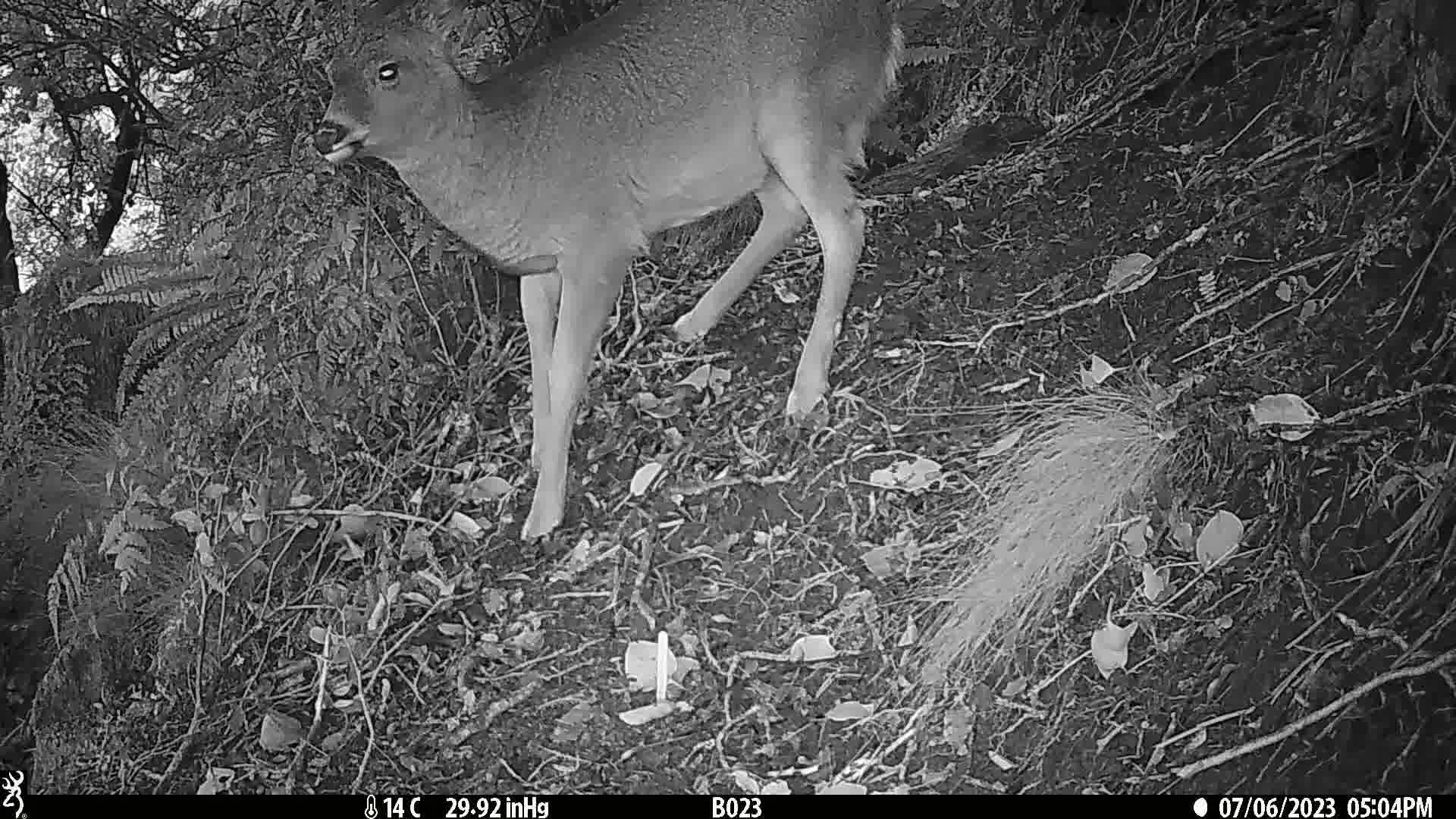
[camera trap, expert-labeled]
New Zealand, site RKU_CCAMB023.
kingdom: Animalia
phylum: Chordata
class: Mammalia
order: Artiodactyla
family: Cervidae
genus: Odocoileus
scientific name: Odocoileus virginianus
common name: white-tailed deer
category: white tailed deer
White tailed deer (white-tailed deer) (Odocoileus virginianus).